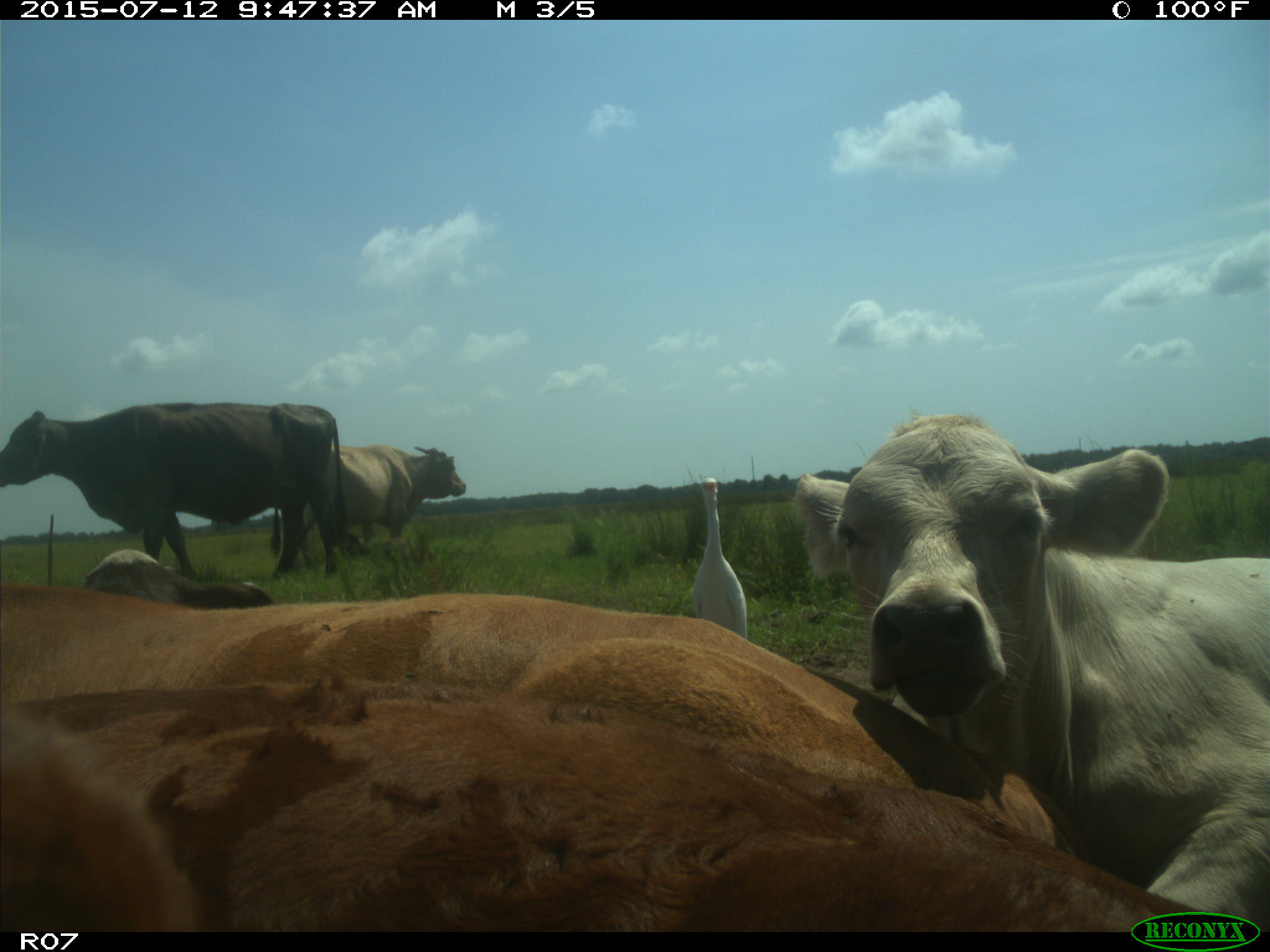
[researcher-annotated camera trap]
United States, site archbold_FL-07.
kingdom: Animalia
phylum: Chordata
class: Mammalia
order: Artiodactyla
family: Bovidae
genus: Bos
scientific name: Bos taurus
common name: domestic cow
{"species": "Bos taurus (domestic cow)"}